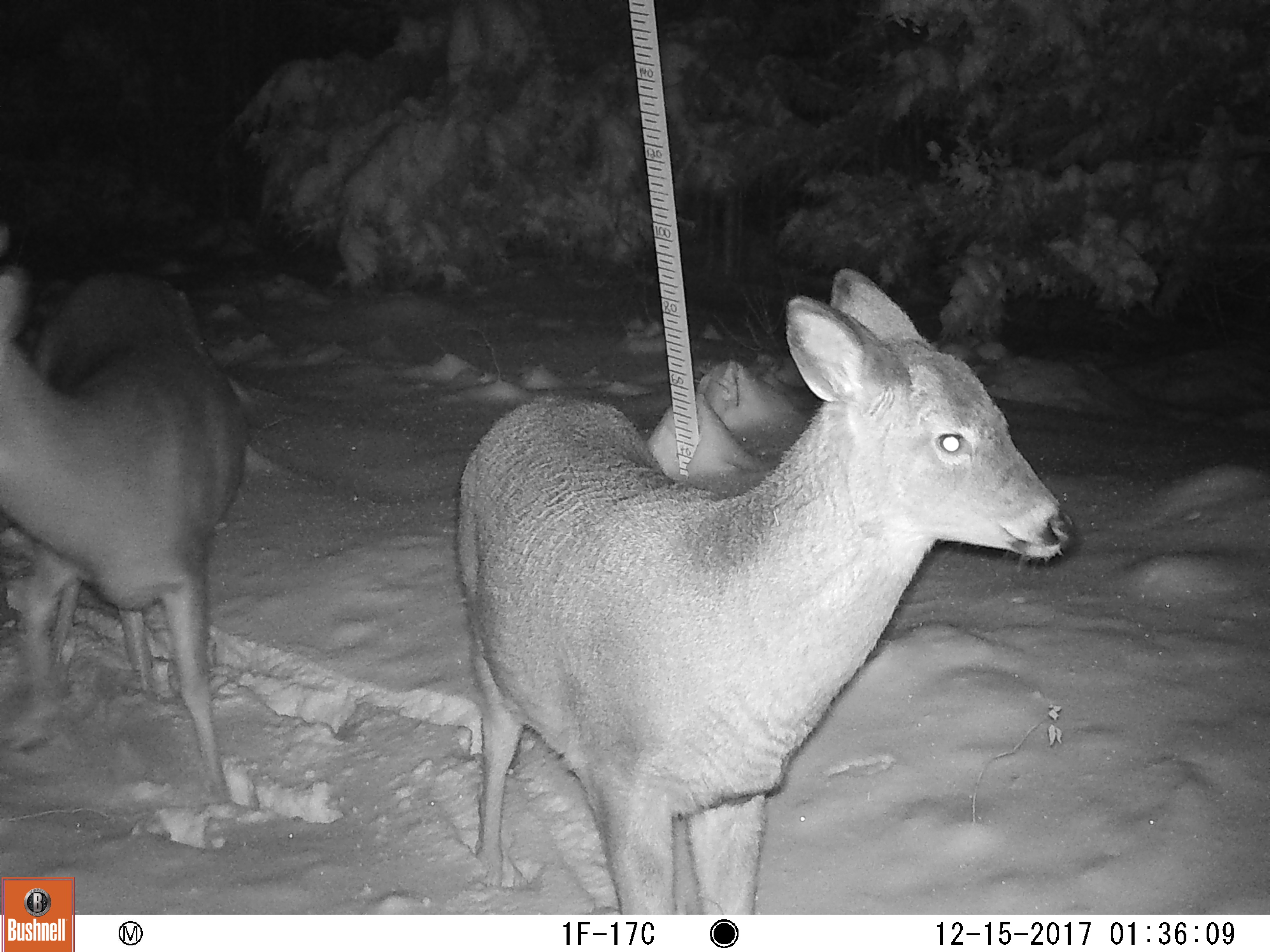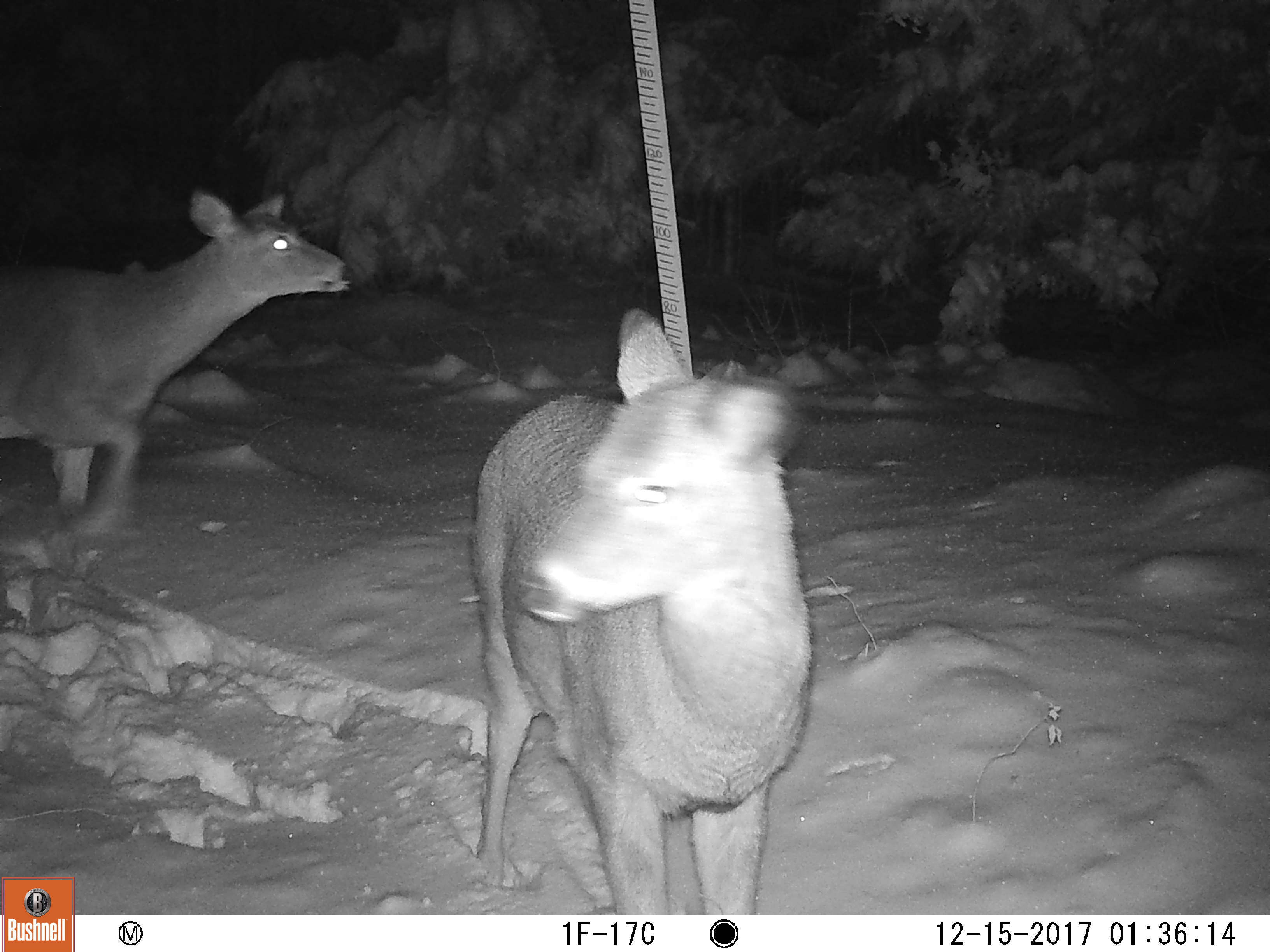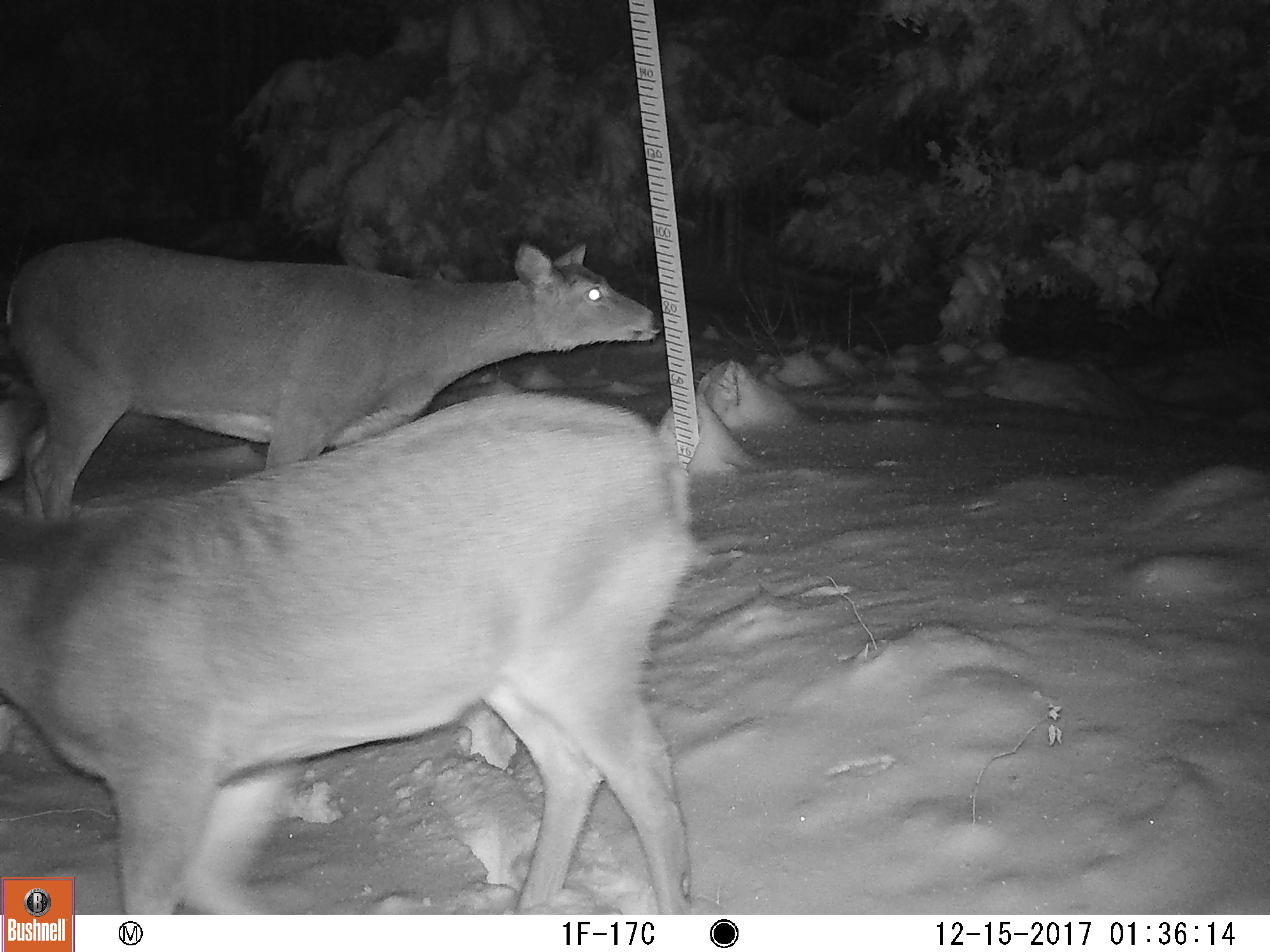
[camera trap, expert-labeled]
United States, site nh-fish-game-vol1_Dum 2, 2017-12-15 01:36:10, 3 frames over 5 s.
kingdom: Animalia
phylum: Chordata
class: Mammalia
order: Artiodactyla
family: Cervidae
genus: Odocoileus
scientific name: Odocoileus virginianus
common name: white-tailed deer